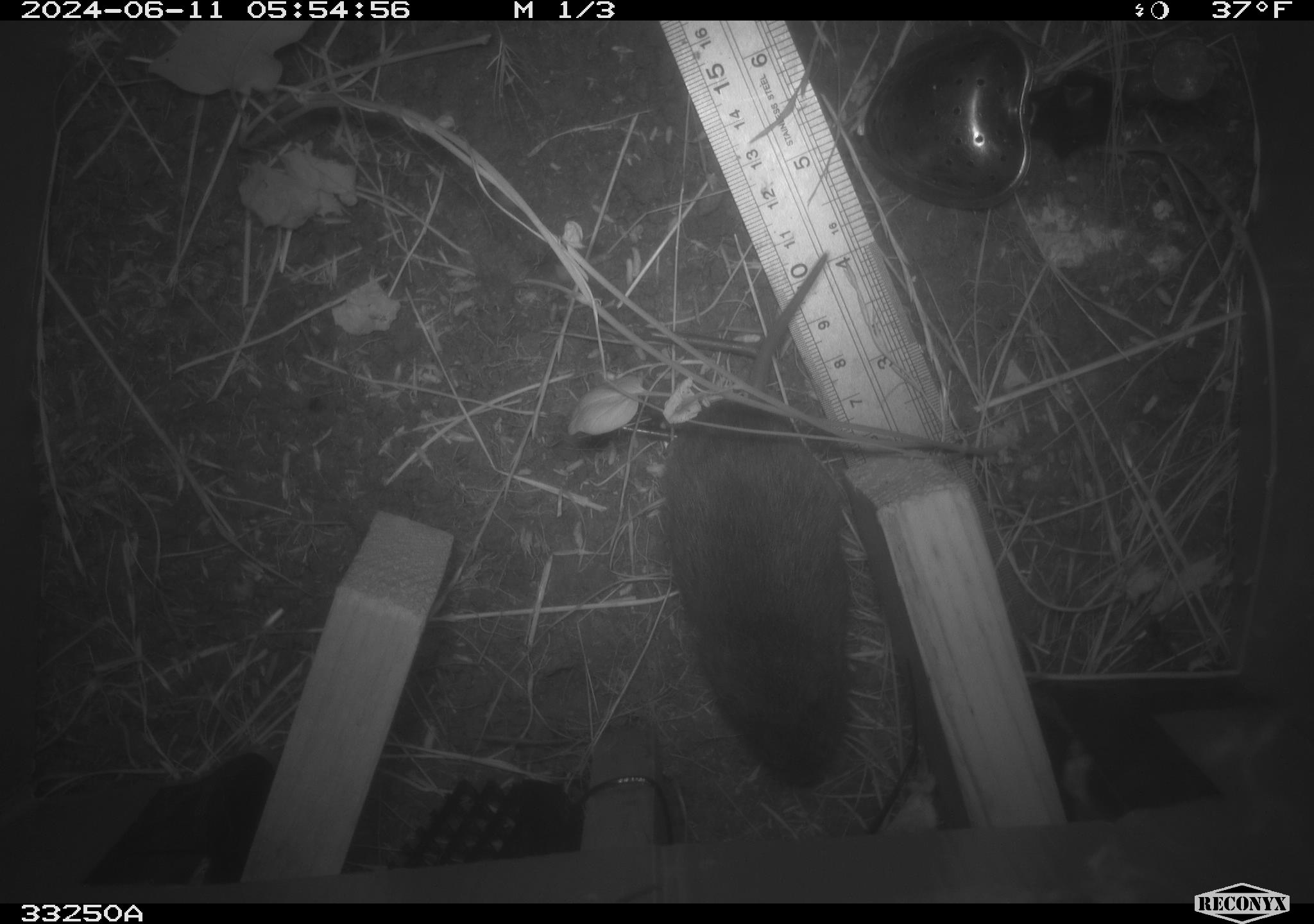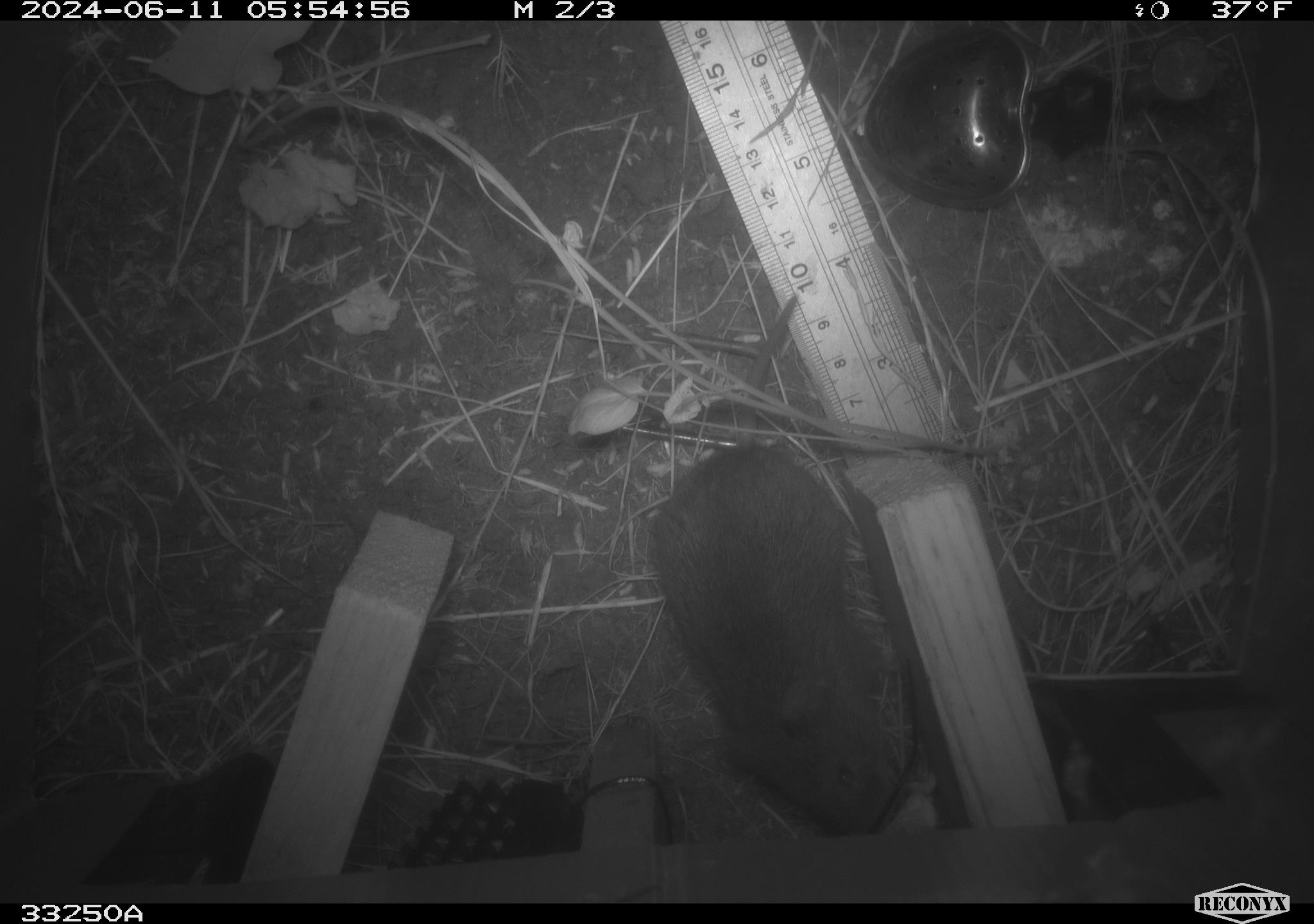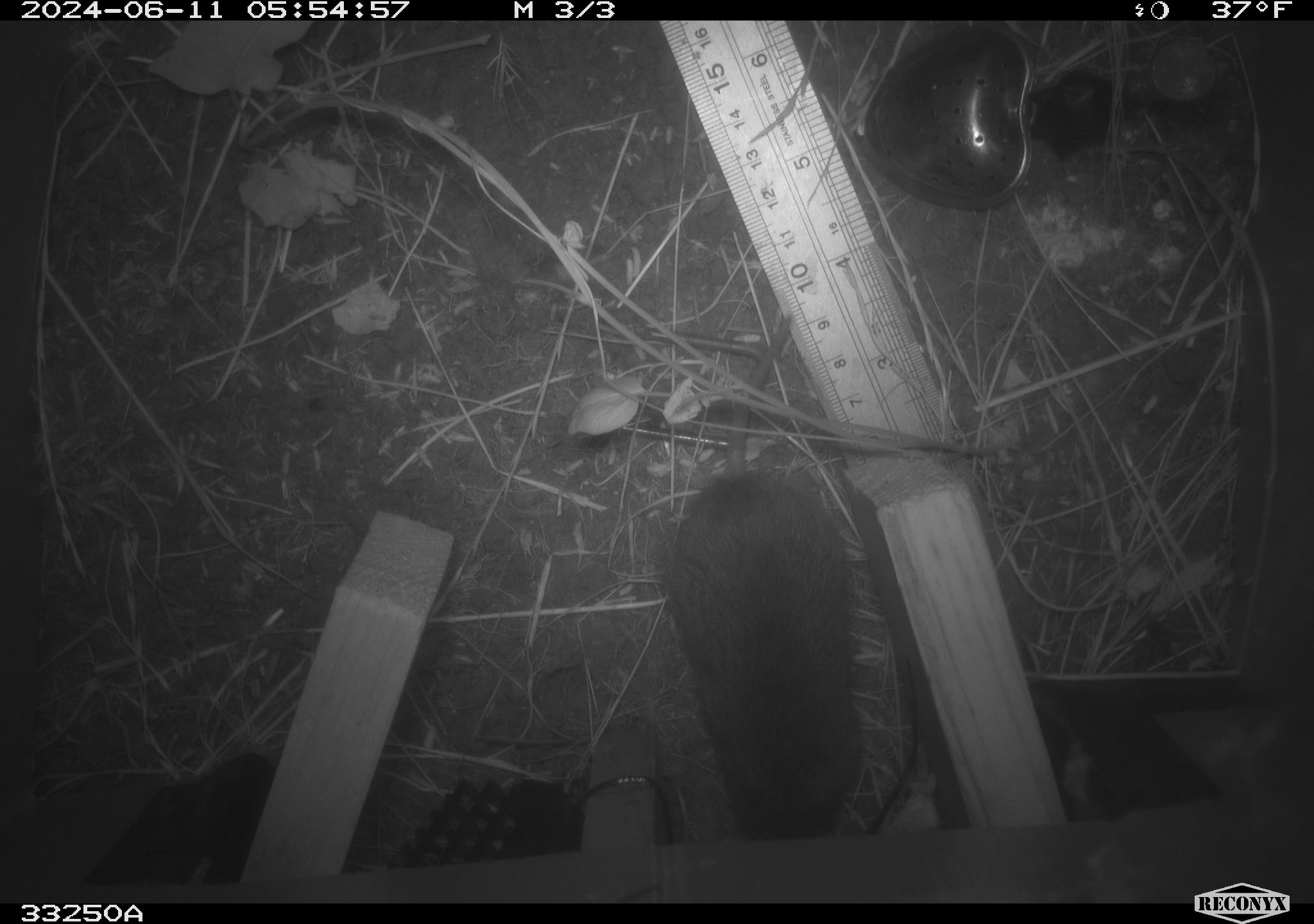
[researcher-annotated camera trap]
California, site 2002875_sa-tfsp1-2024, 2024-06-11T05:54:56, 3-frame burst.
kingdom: Animalia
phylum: Chordata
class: Mammalia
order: Rodentia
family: Cricetidae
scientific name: Arvicolinae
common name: voles, lemmings, and muskrats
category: arvicolinae subfamily